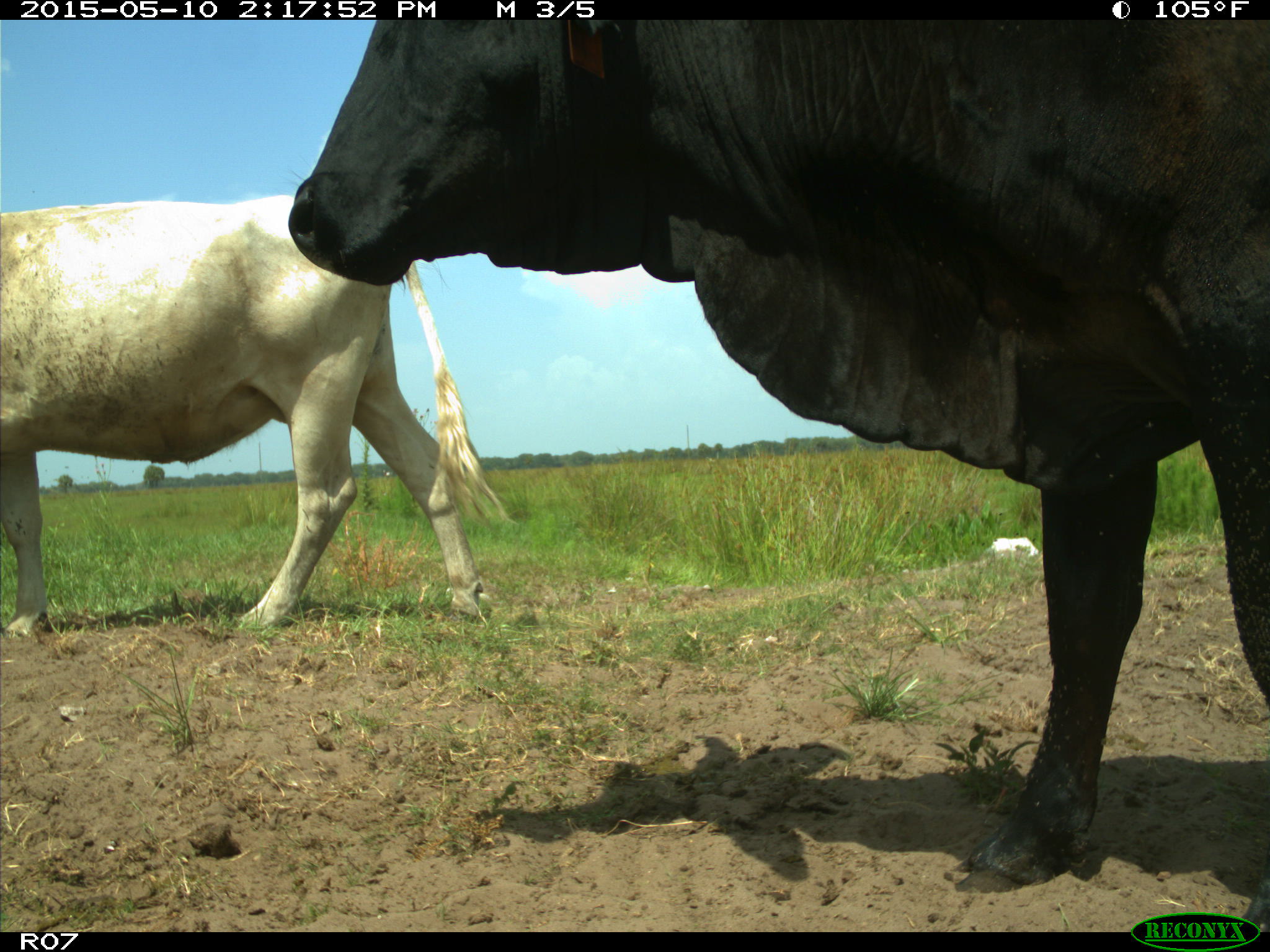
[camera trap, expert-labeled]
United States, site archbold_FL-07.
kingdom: Animalia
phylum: Chordata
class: Mammalia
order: Artiodactyla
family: Bovidae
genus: Bos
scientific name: Bos taurus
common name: domestic cow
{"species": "Bos taurus (domestic cow)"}